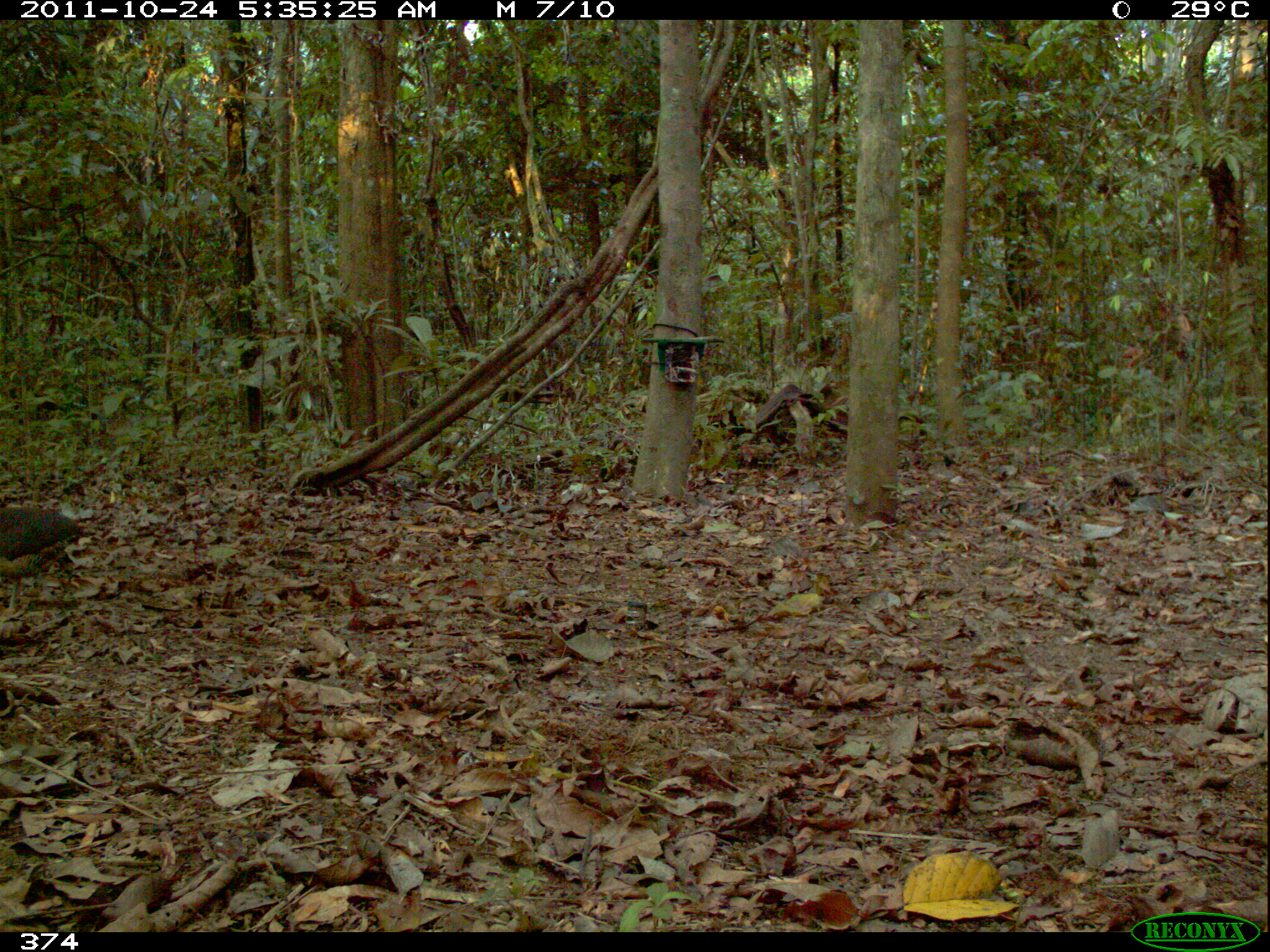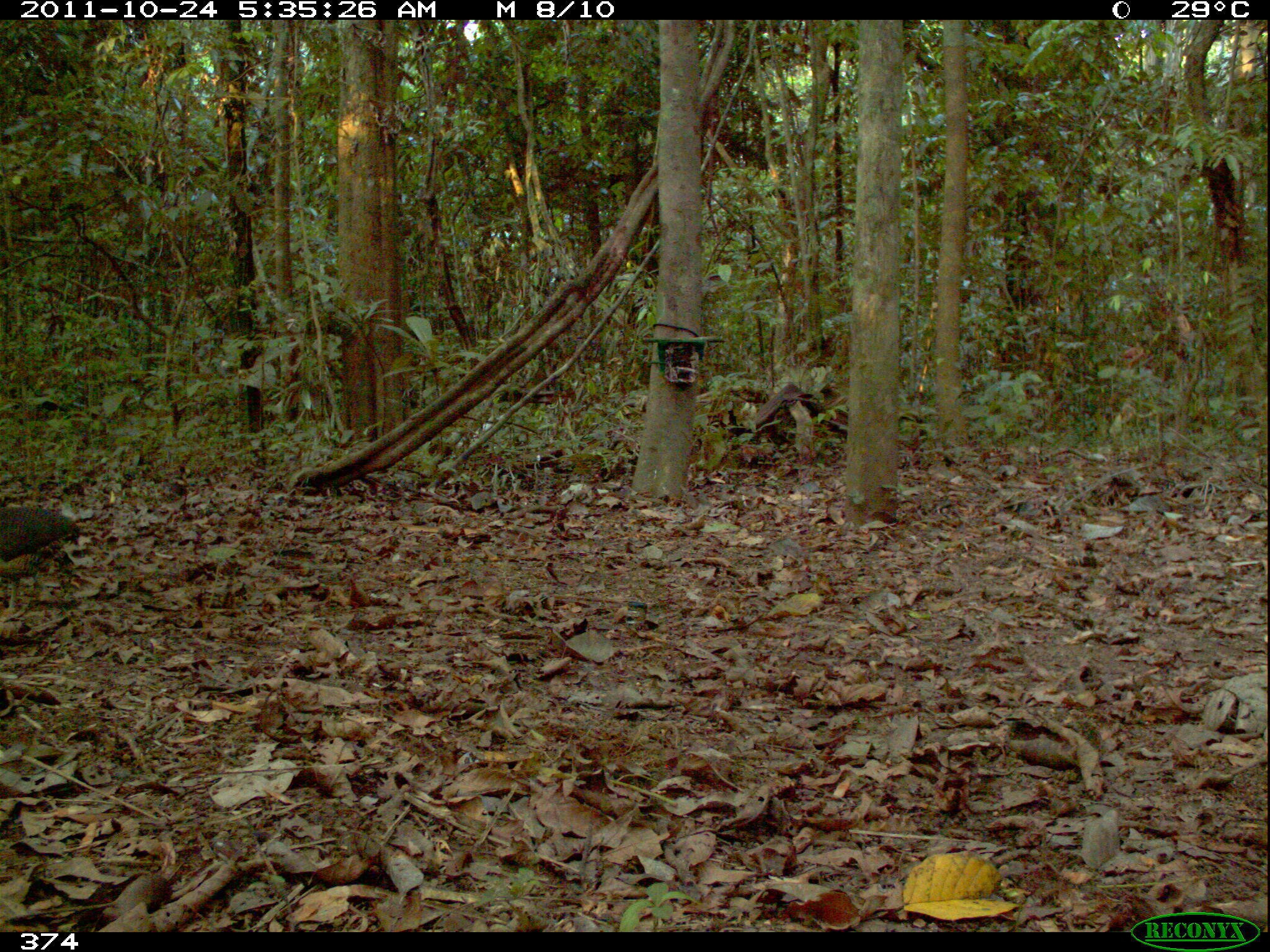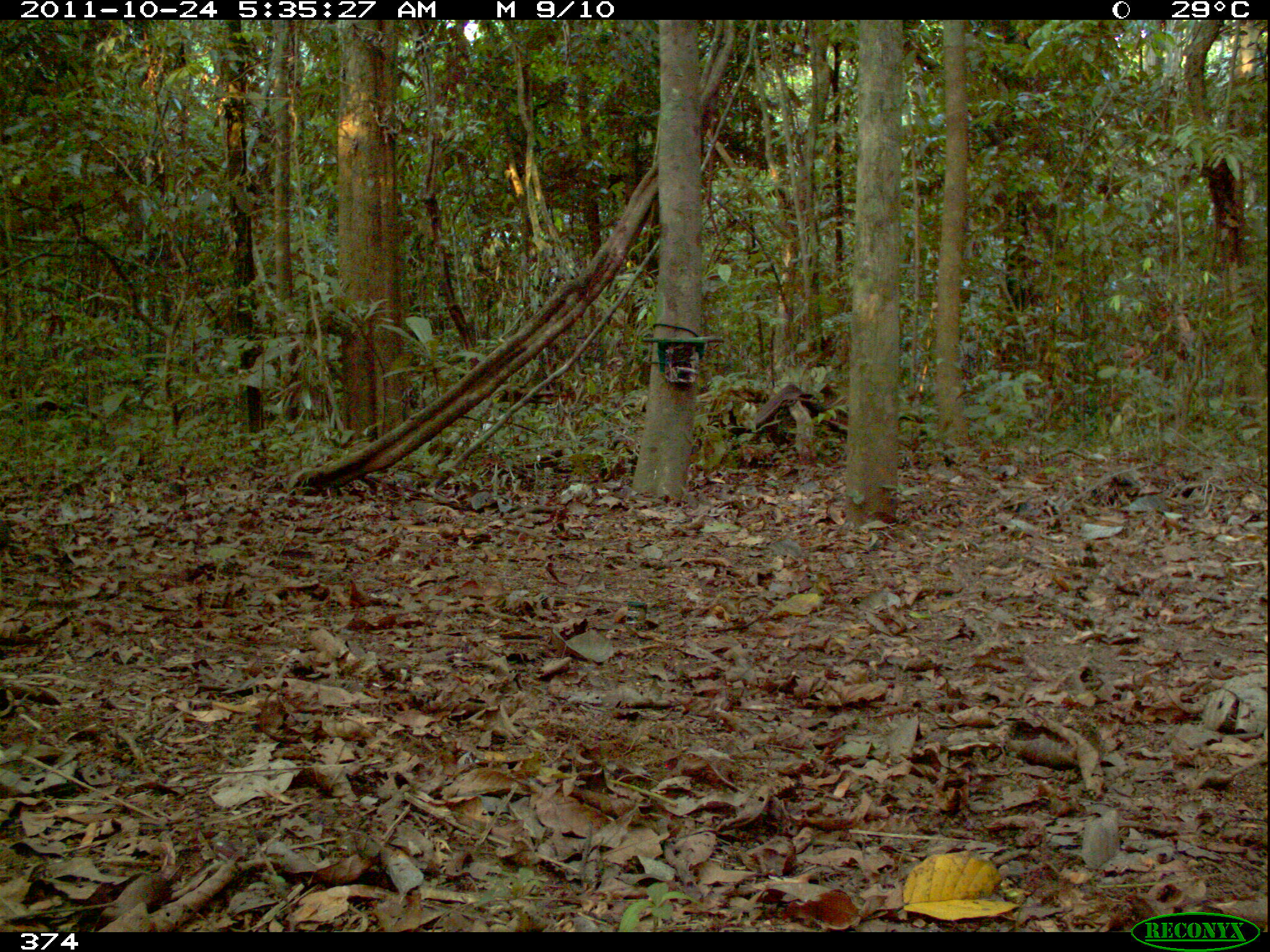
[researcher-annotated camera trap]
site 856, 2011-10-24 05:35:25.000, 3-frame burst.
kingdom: Animalia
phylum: Chordata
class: Aves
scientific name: Aves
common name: bird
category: unknown bird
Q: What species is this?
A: Unknown bird (bird) (Aves).